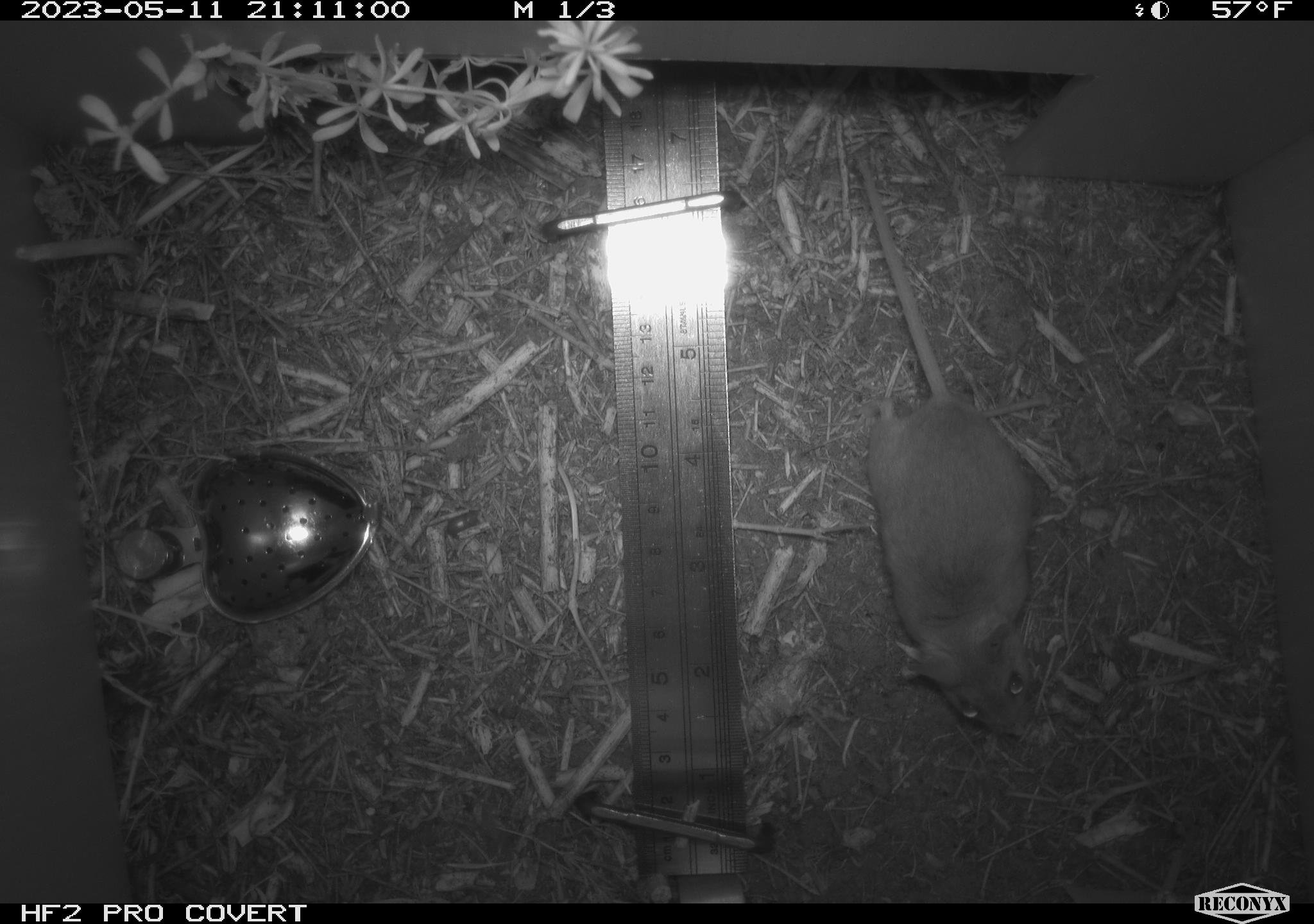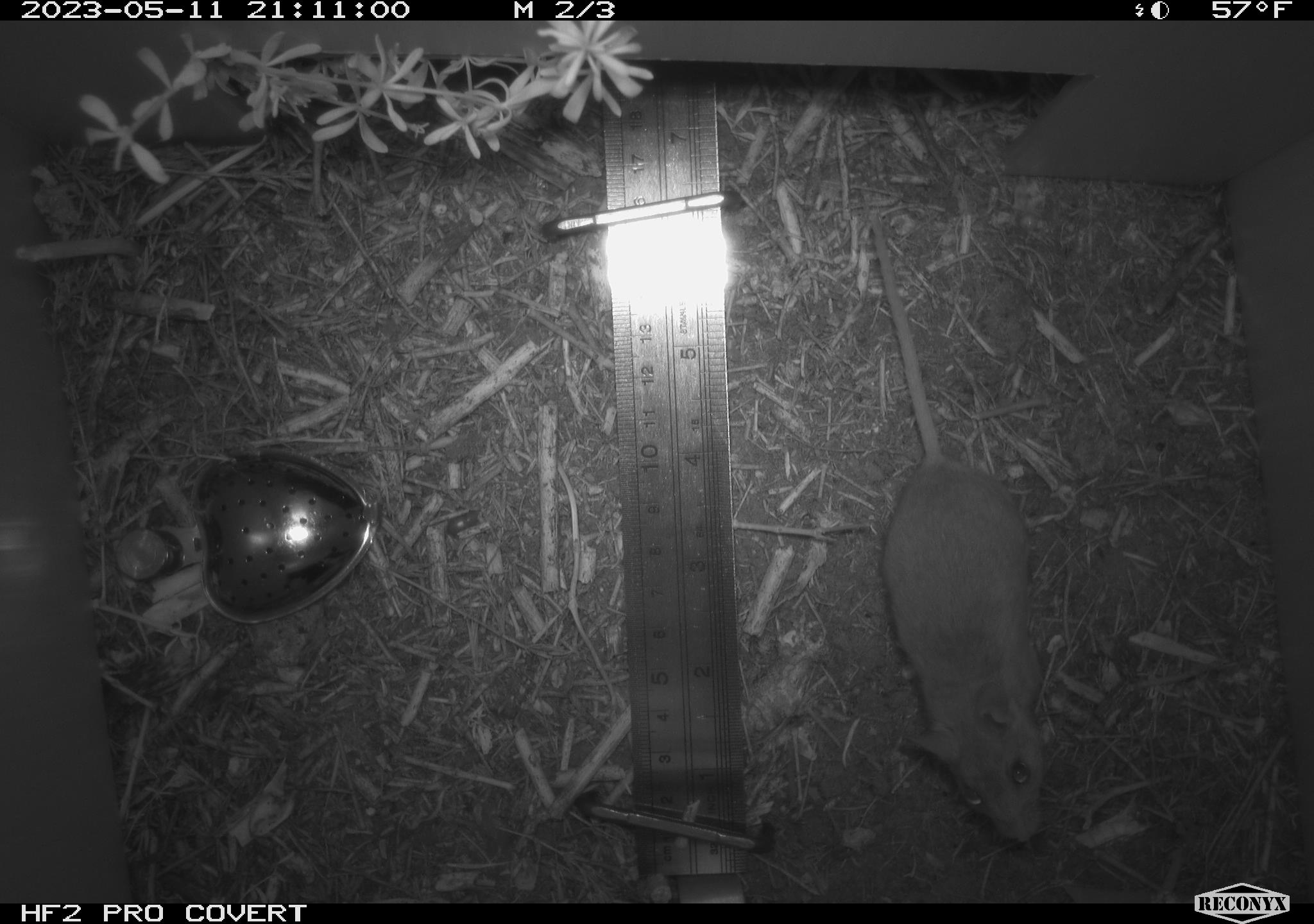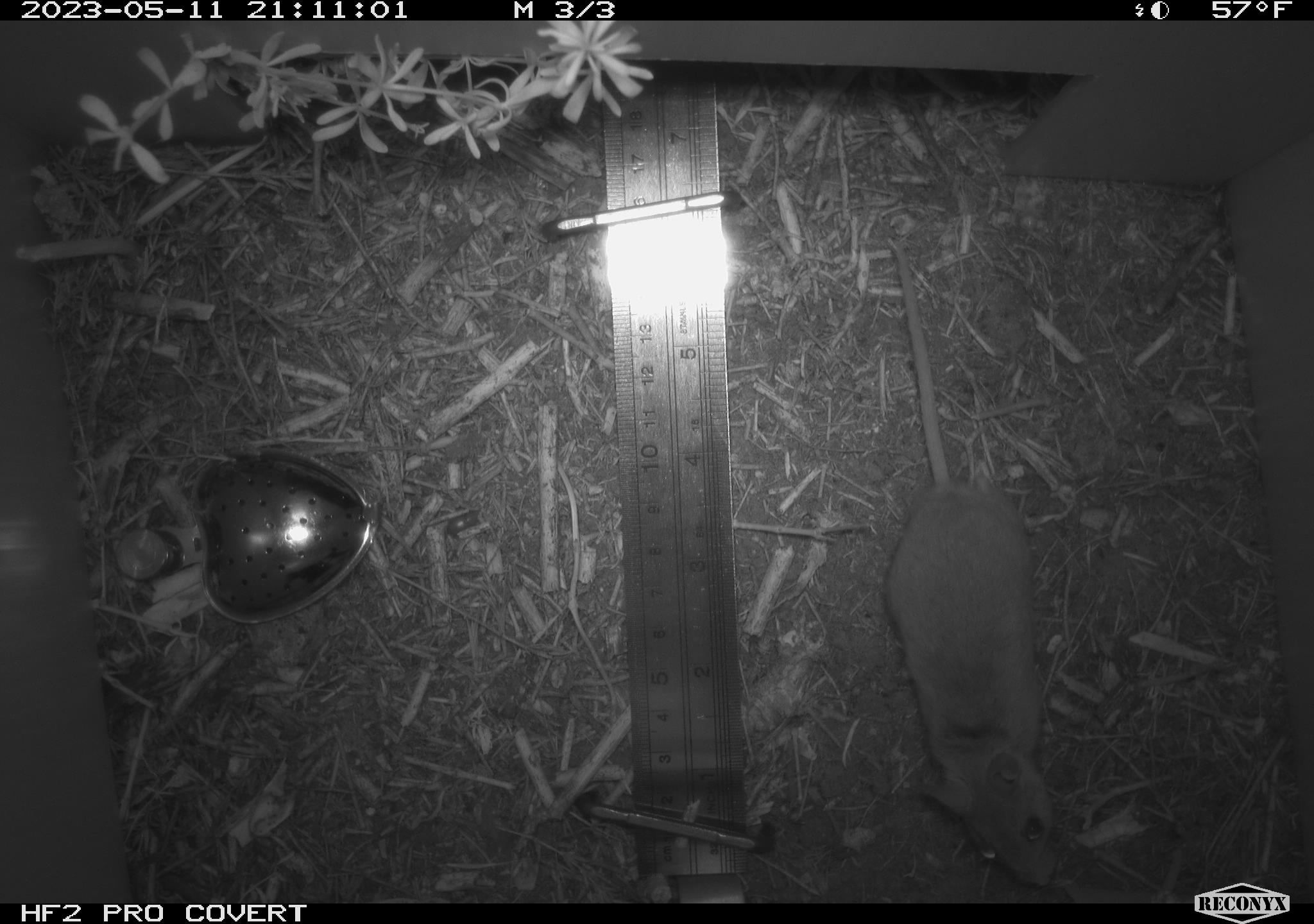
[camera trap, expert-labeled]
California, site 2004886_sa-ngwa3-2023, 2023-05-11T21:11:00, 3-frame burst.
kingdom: Animalia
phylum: Chordata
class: Mammalia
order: Rodentia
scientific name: Rodentia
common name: mouse species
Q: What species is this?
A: Mouse species (Rodentia).